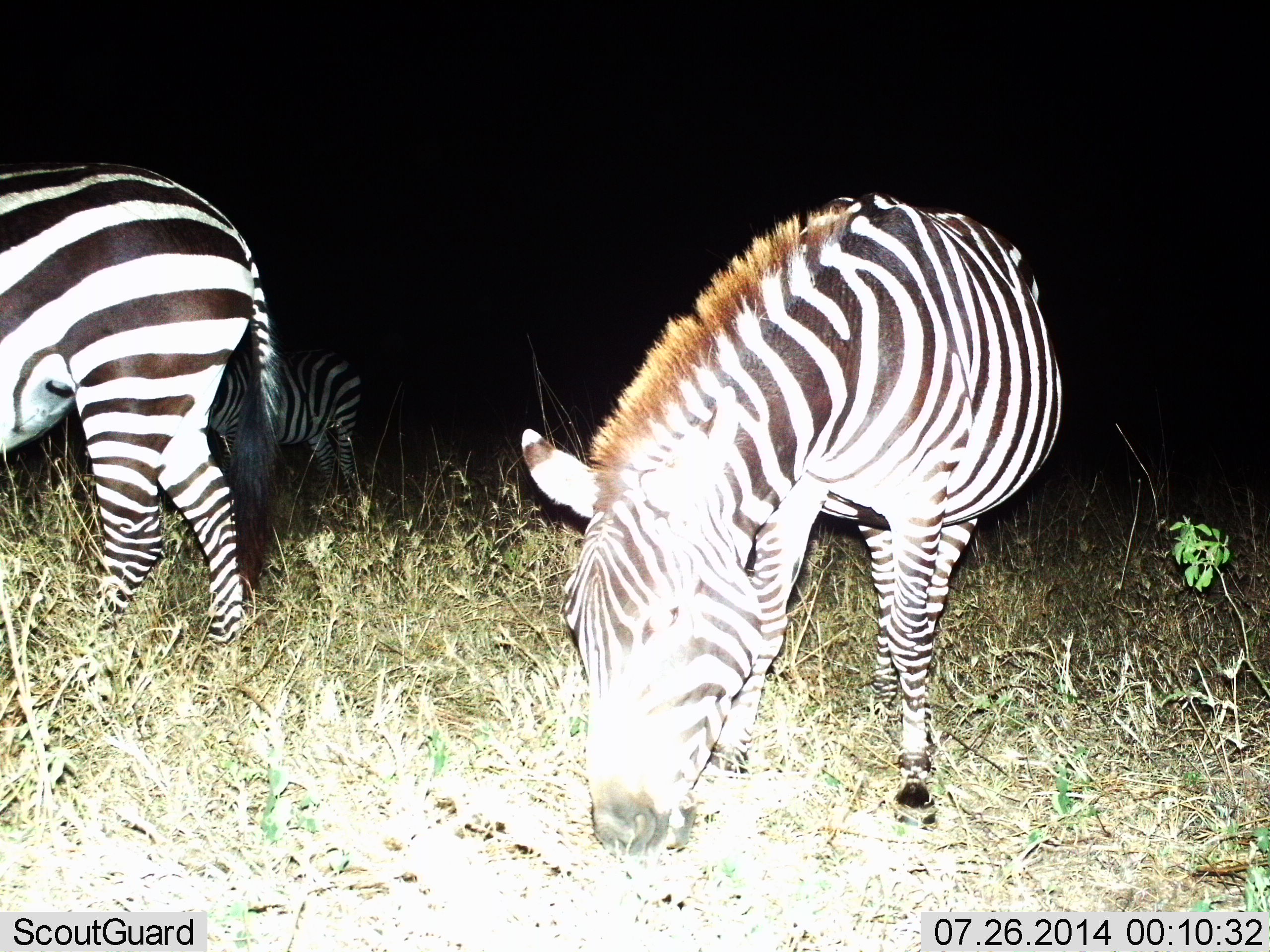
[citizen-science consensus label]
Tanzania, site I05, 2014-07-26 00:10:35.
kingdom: Animalia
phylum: Chordata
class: Mammalia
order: Perissodactyla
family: Equidae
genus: Equus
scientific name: Equus quagga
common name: plains zebra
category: zebra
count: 3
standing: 50%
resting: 0%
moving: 0%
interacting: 0%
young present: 10%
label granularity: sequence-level